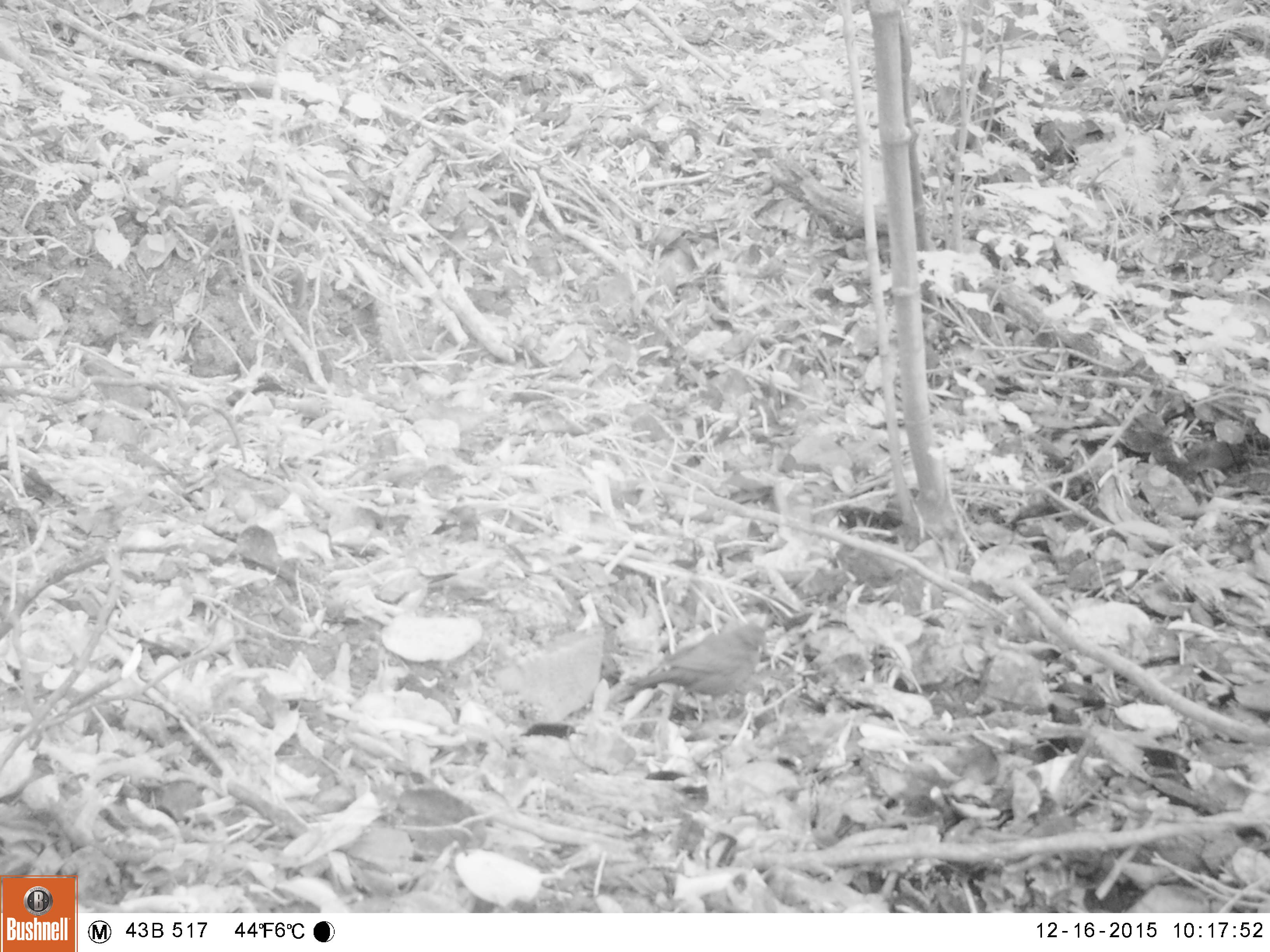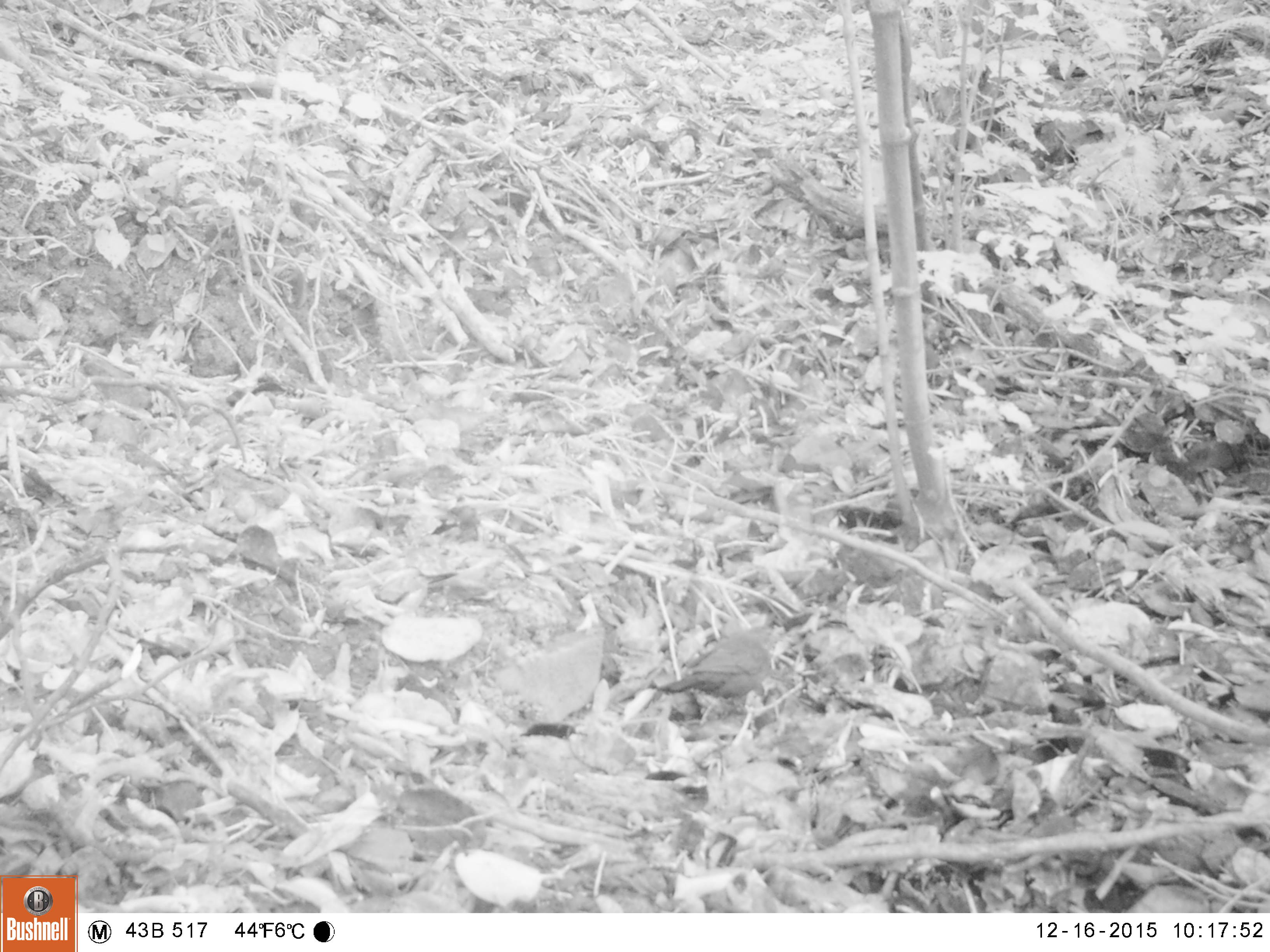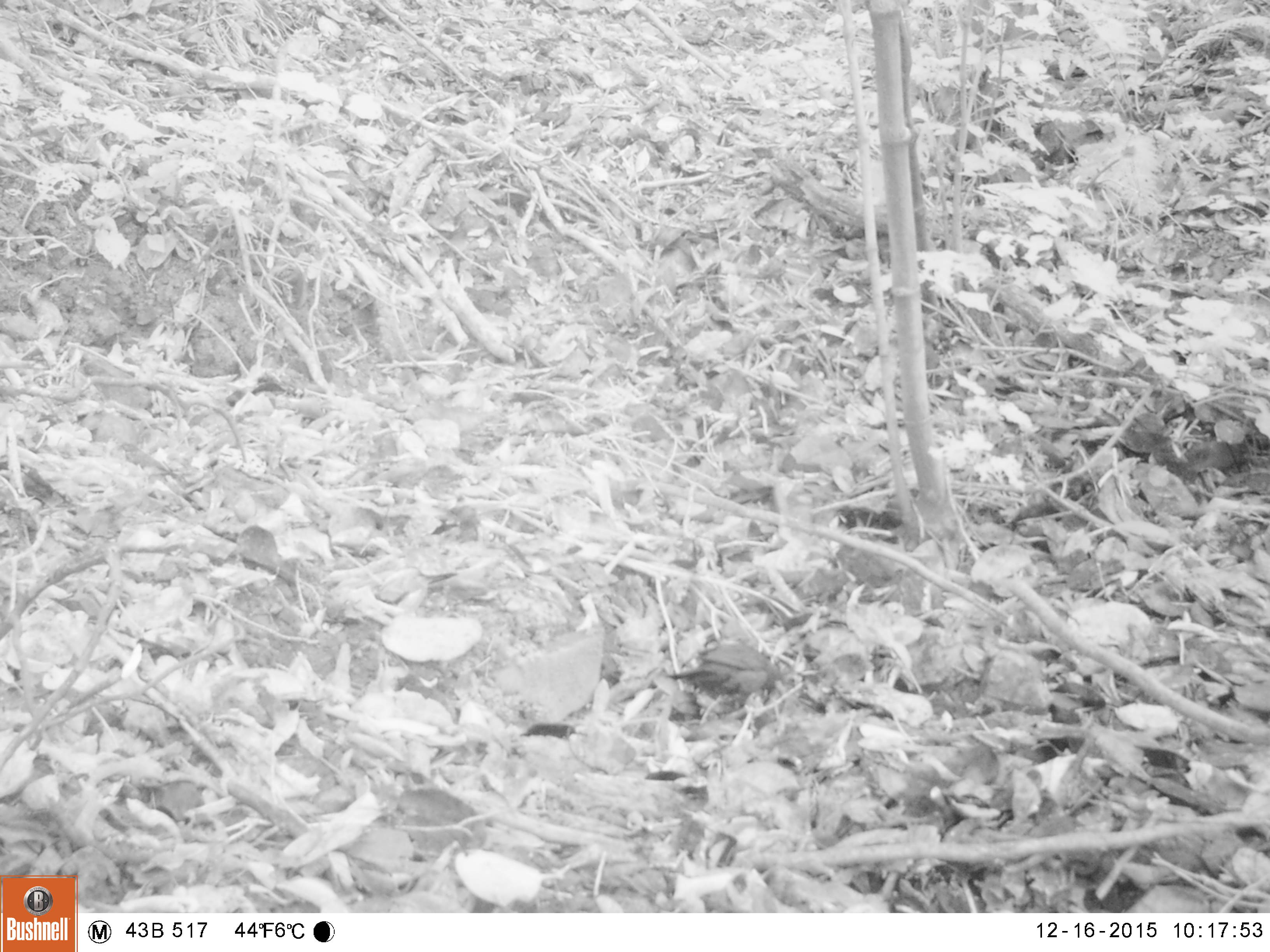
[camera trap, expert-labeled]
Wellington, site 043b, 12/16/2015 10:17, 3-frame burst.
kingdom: Animalia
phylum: Chordata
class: Aves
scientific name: Aves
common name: bird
Bird (Aves).